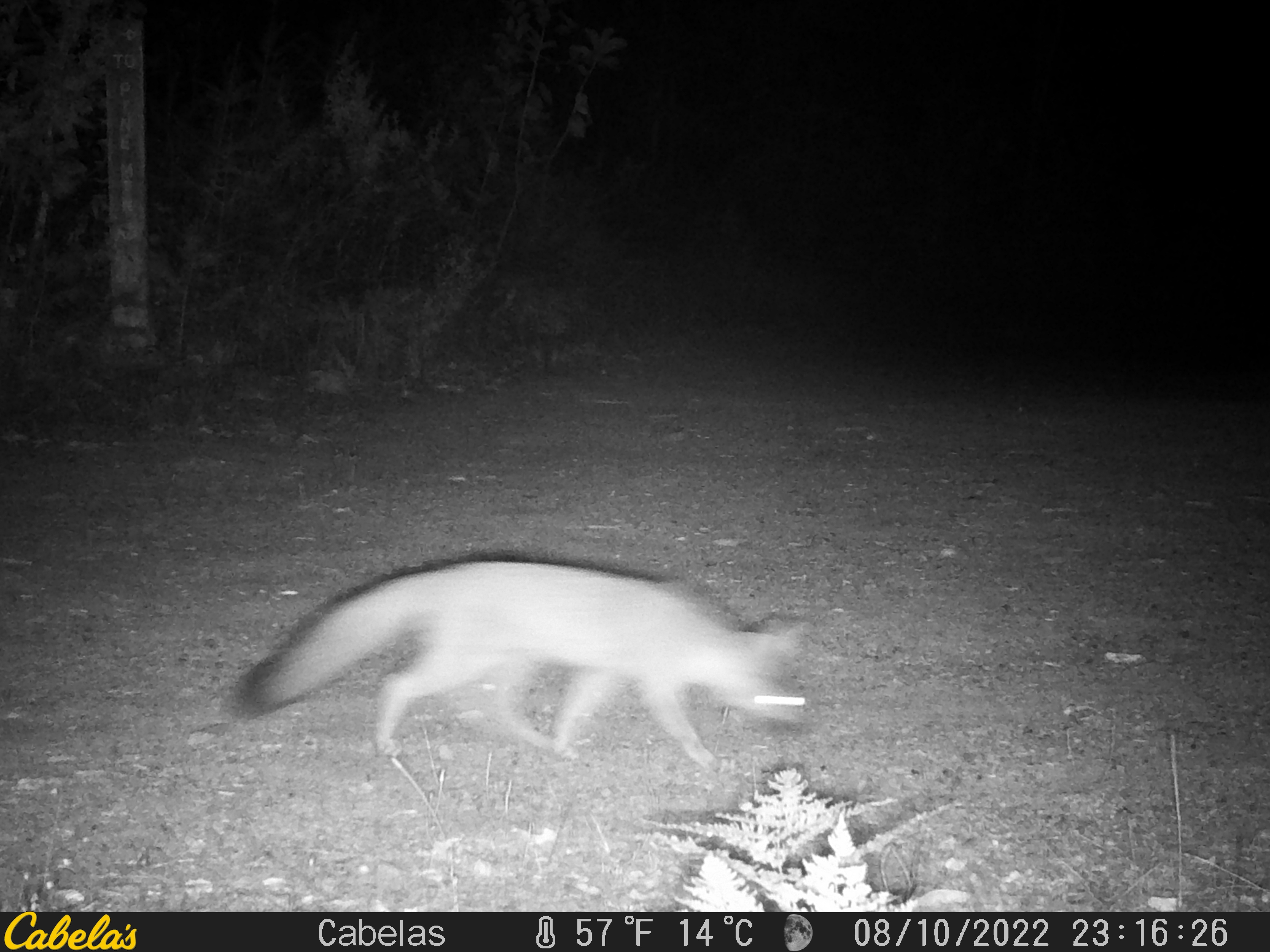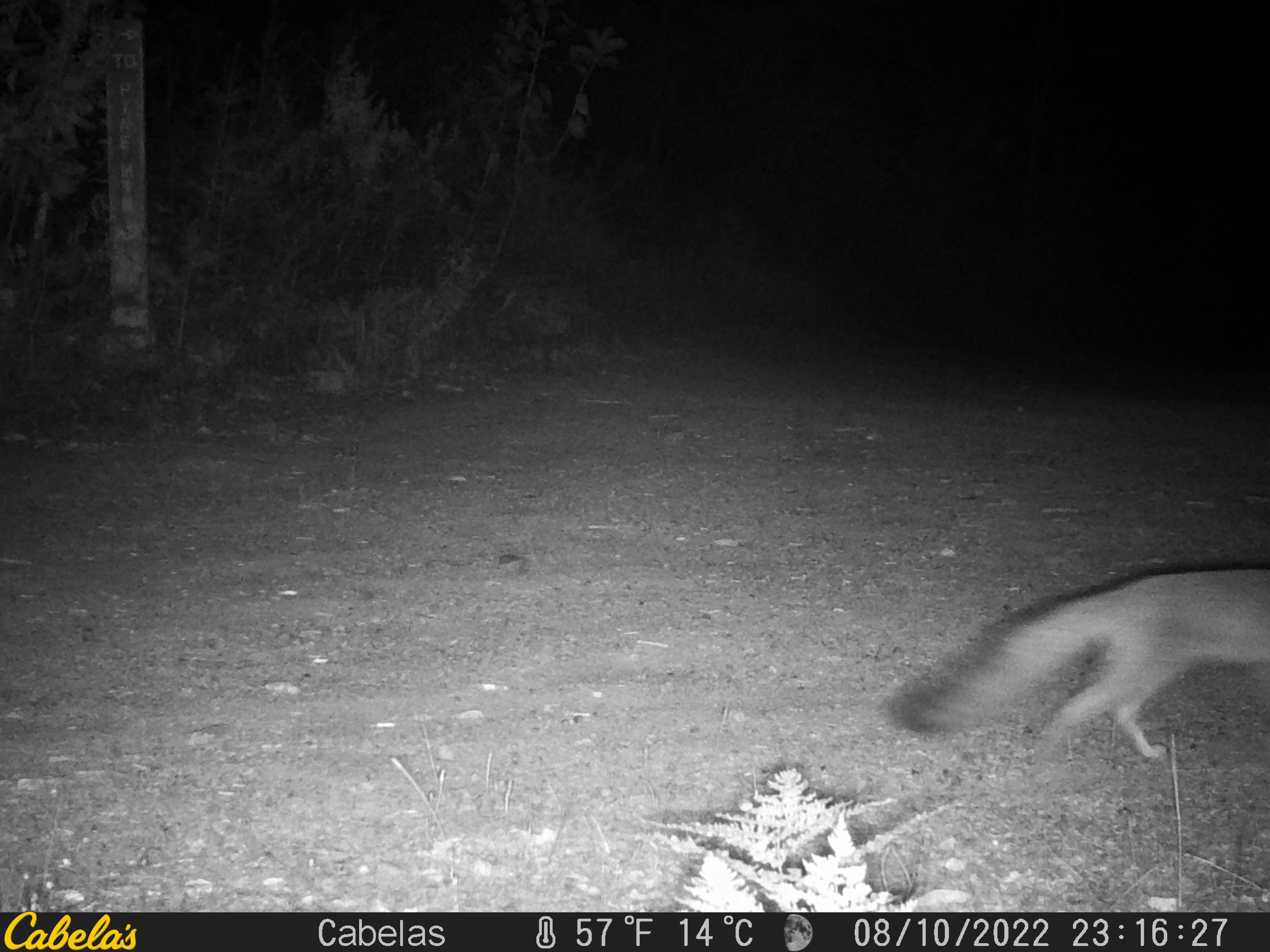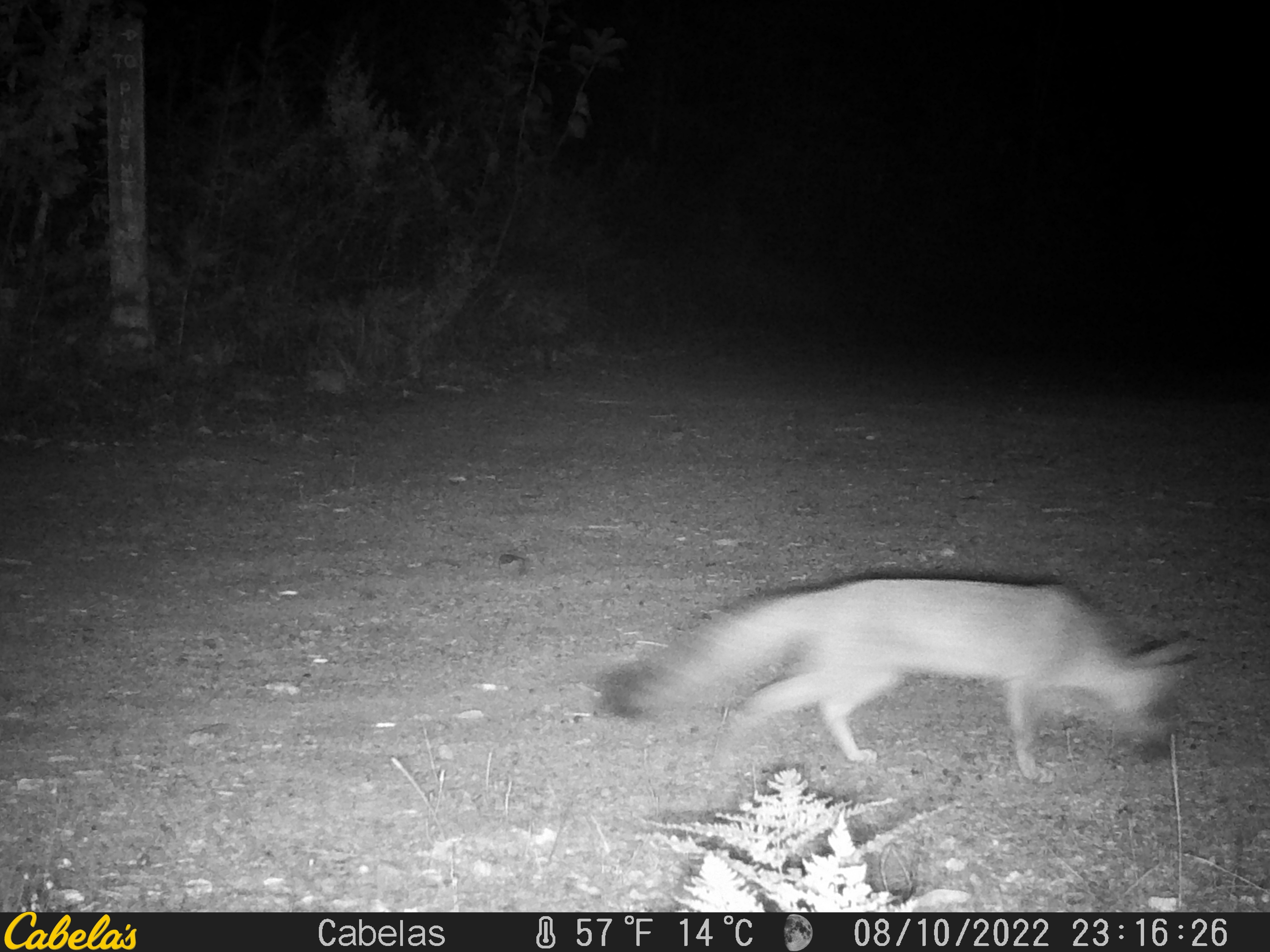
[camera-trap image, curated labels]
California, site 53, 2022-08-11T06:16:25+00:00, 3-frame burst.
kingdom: Animalia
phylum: Chordata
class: Mammalia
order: Carnivora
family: Canidae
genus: Urocyon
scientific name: Urocyon cinereoargenteus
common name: gray fox